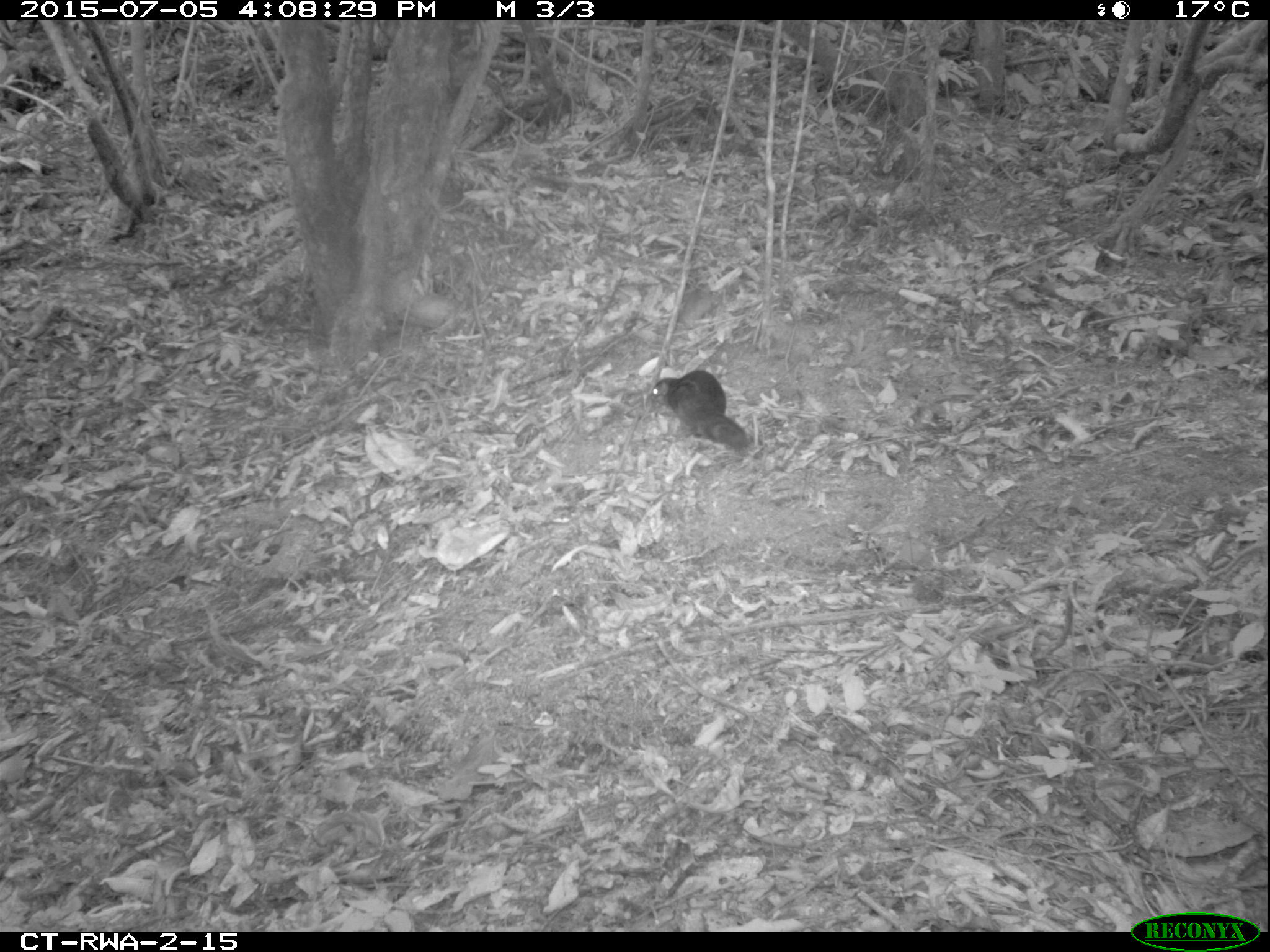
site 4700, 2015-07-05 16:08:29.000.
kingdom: Animalia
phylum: Chordata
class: Mammalia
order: Rodentia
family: Sciuridae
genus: Funisciurus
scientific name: Funisciurus pyrropus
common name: fire-footed rope squirrel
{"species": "Funisciurus pyrropus (fire-footed rope squirrel)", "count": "1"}